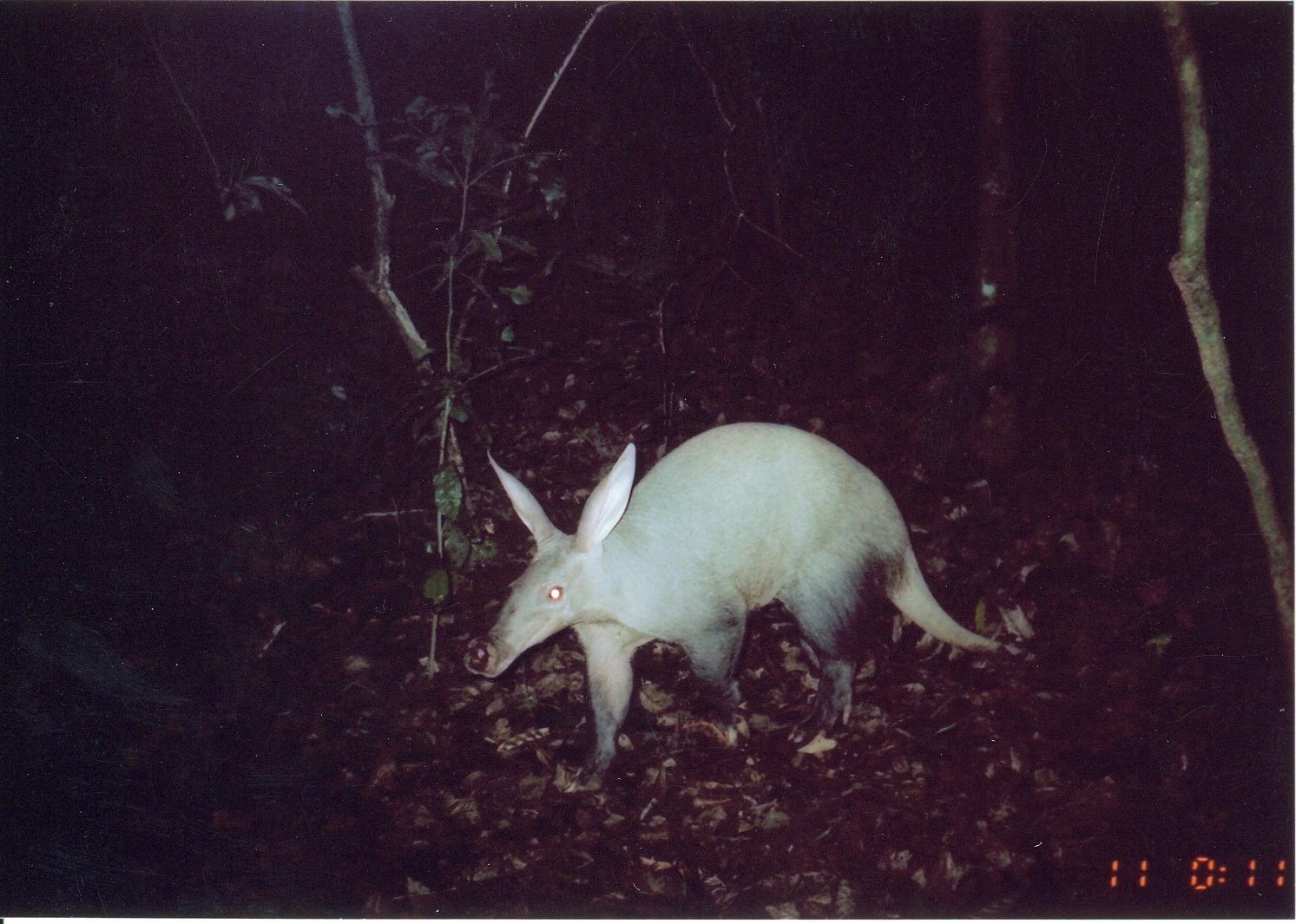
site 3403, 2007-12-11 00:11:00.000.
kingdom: Animalia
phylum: Chordata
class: Mammalia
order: Tubulidentata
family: Orycteropodidae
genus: Orycteropus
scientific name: Orycteropus afer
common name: aardvark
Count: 1.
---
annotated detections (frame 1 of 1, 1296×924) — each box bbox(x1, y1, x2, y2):
orycteropus afer: bbox(461, 418, 1038, 797)